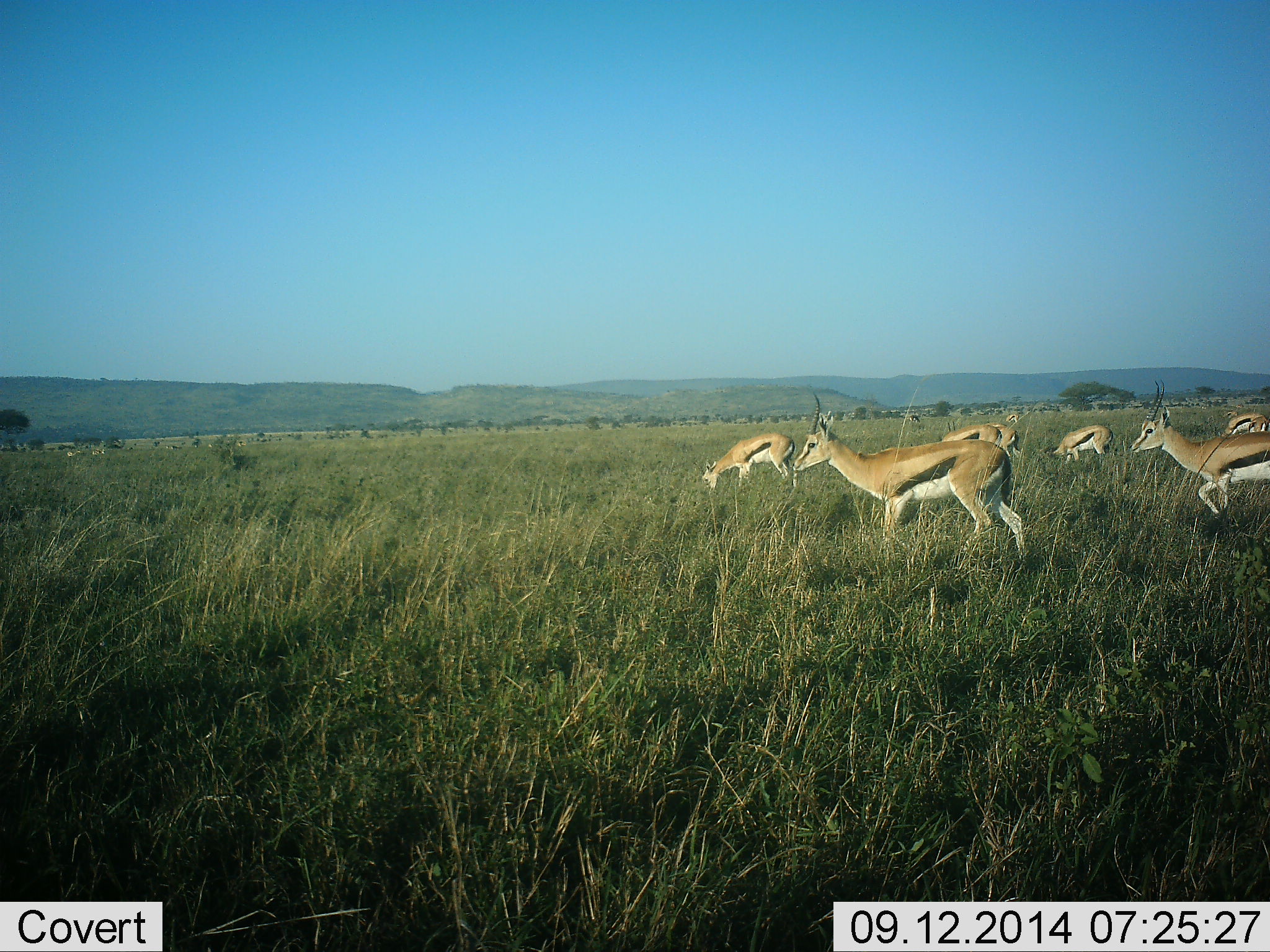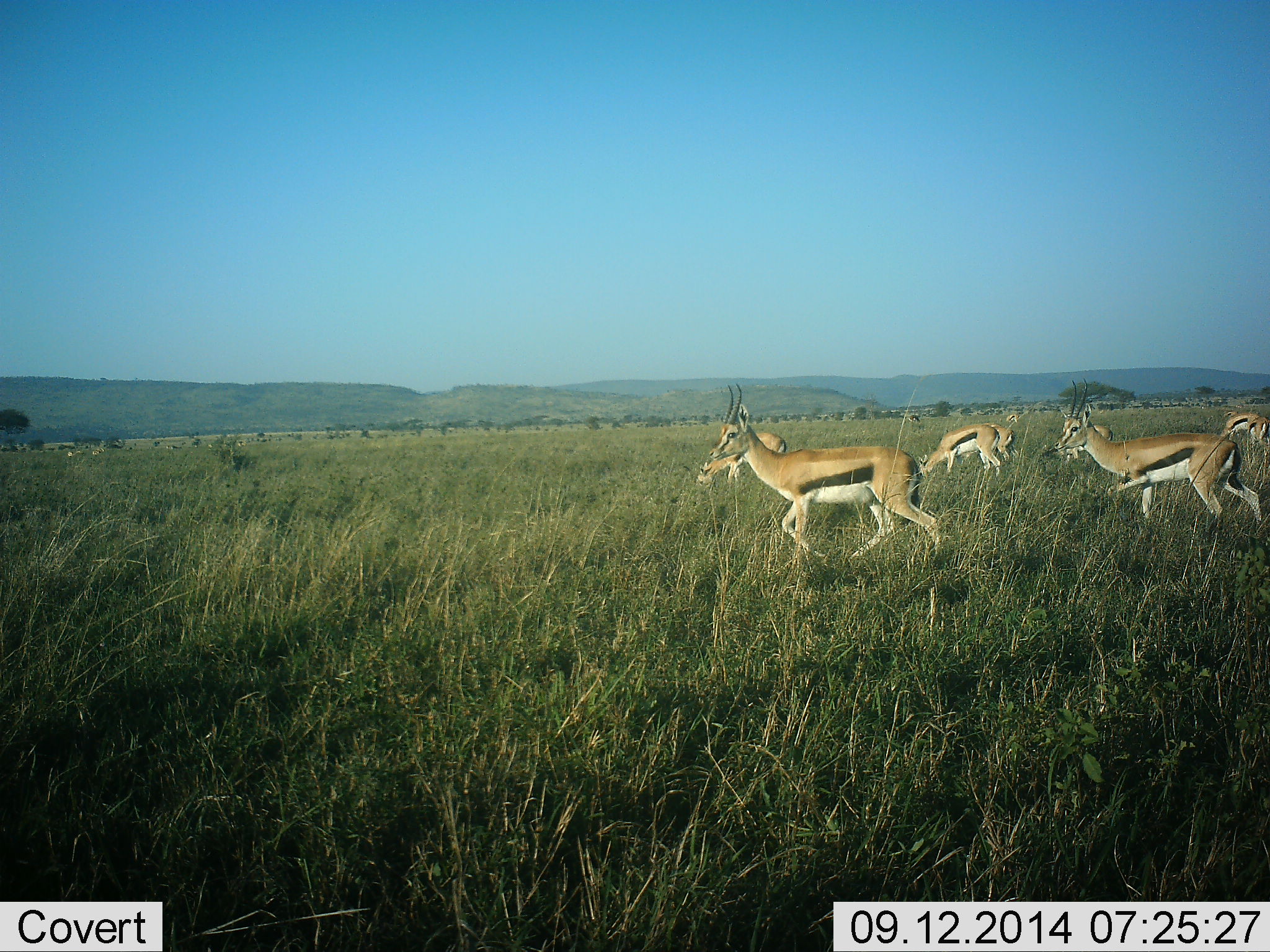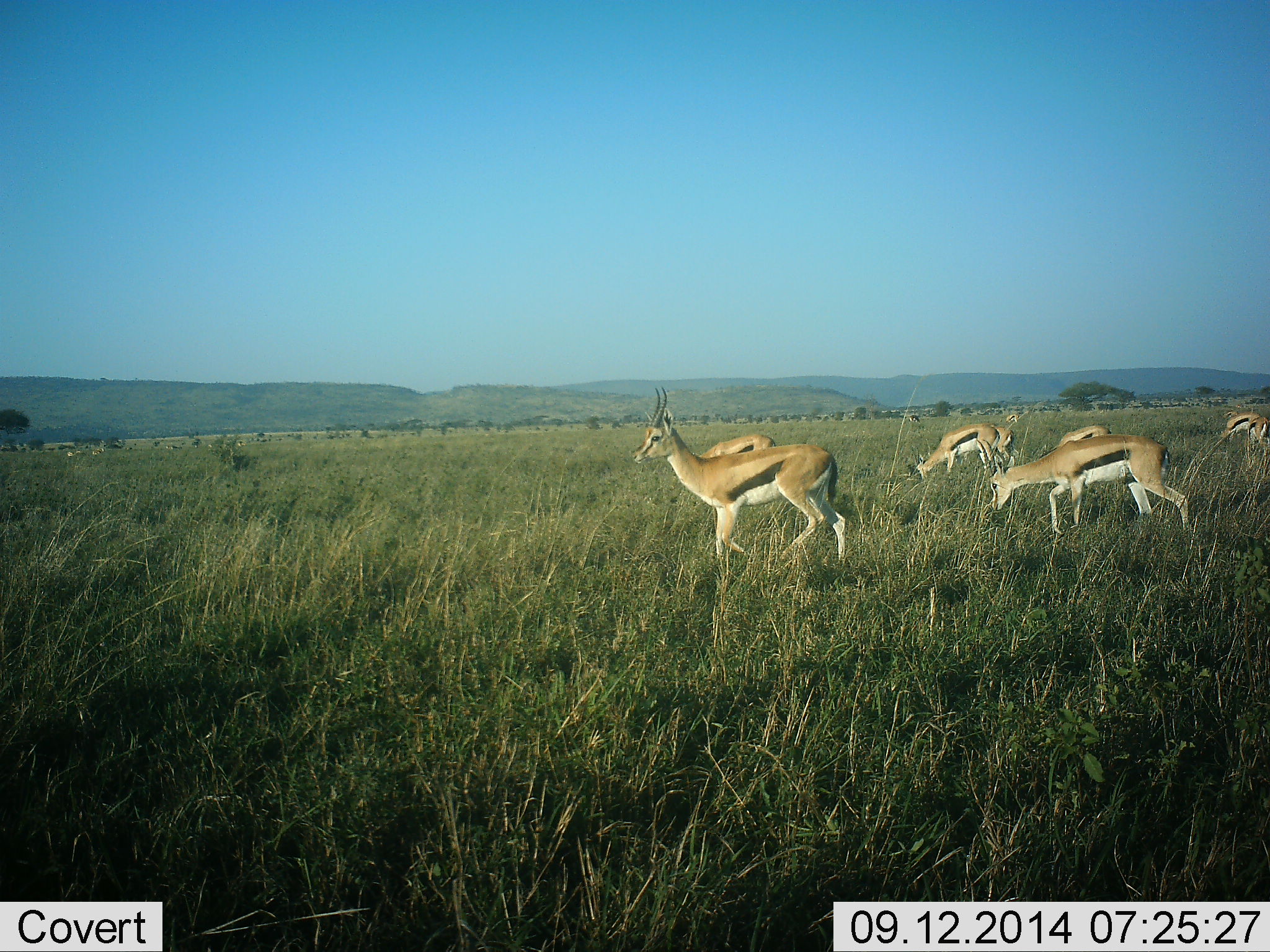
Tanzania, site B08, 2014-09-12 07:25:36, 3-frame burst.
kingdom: Animalia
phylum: Chordata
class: Mammalia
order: Artiodactyla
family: Bovidae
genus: Eudorcas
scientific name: Eudorcas thomsonii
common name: thomson's gazelle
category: gazellethomsons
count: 7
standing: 20%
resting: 0%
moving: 90%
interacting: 10%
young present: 0%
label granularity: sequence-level